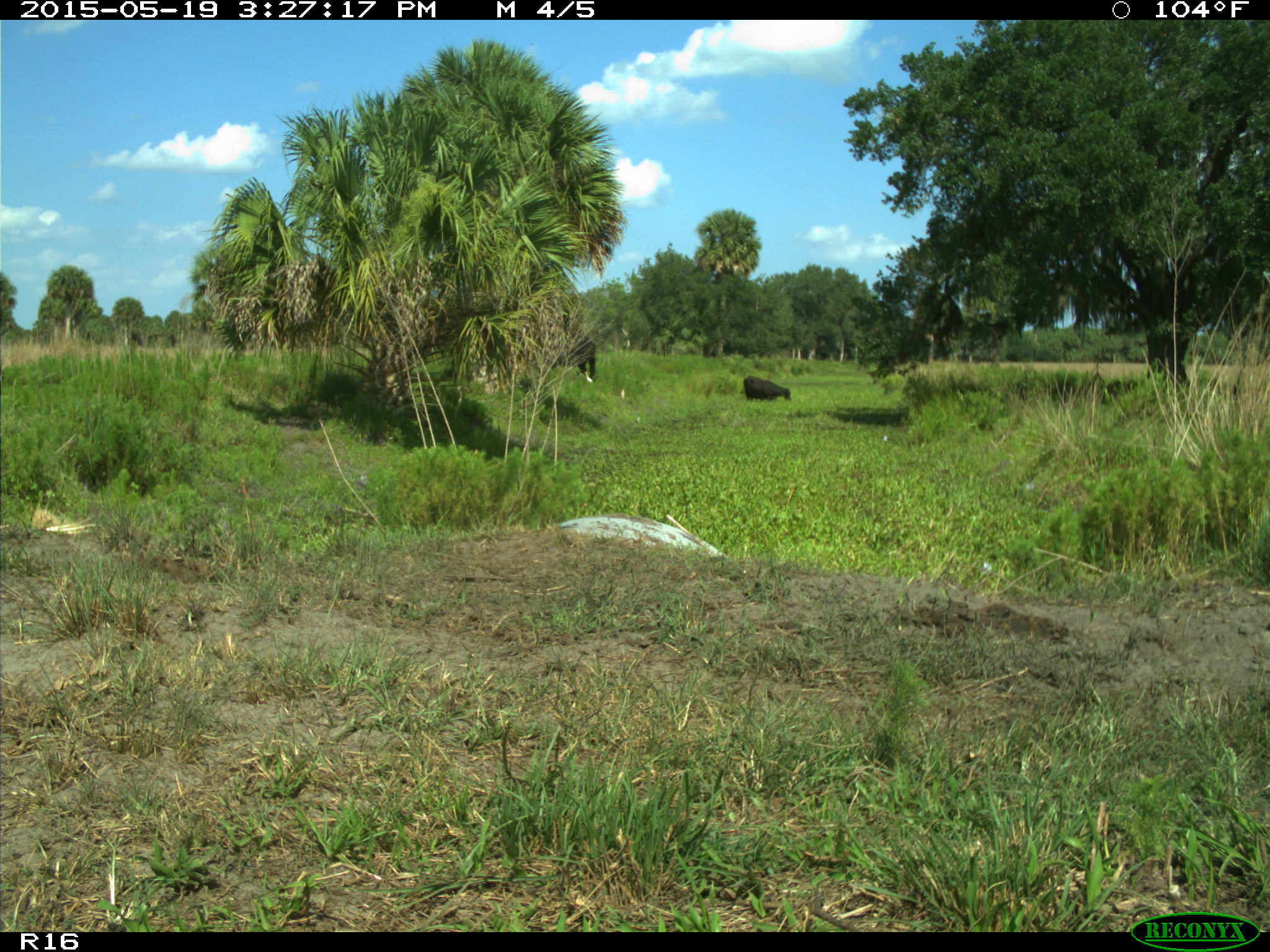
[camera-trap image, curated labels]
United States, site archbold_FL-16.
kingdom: Animalia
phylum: Chordata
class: Mammalia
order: Artiodactyla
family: Bovidae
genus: Bos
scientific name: Bos taurus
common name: domestic cow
Bos taurus (domestic cow).